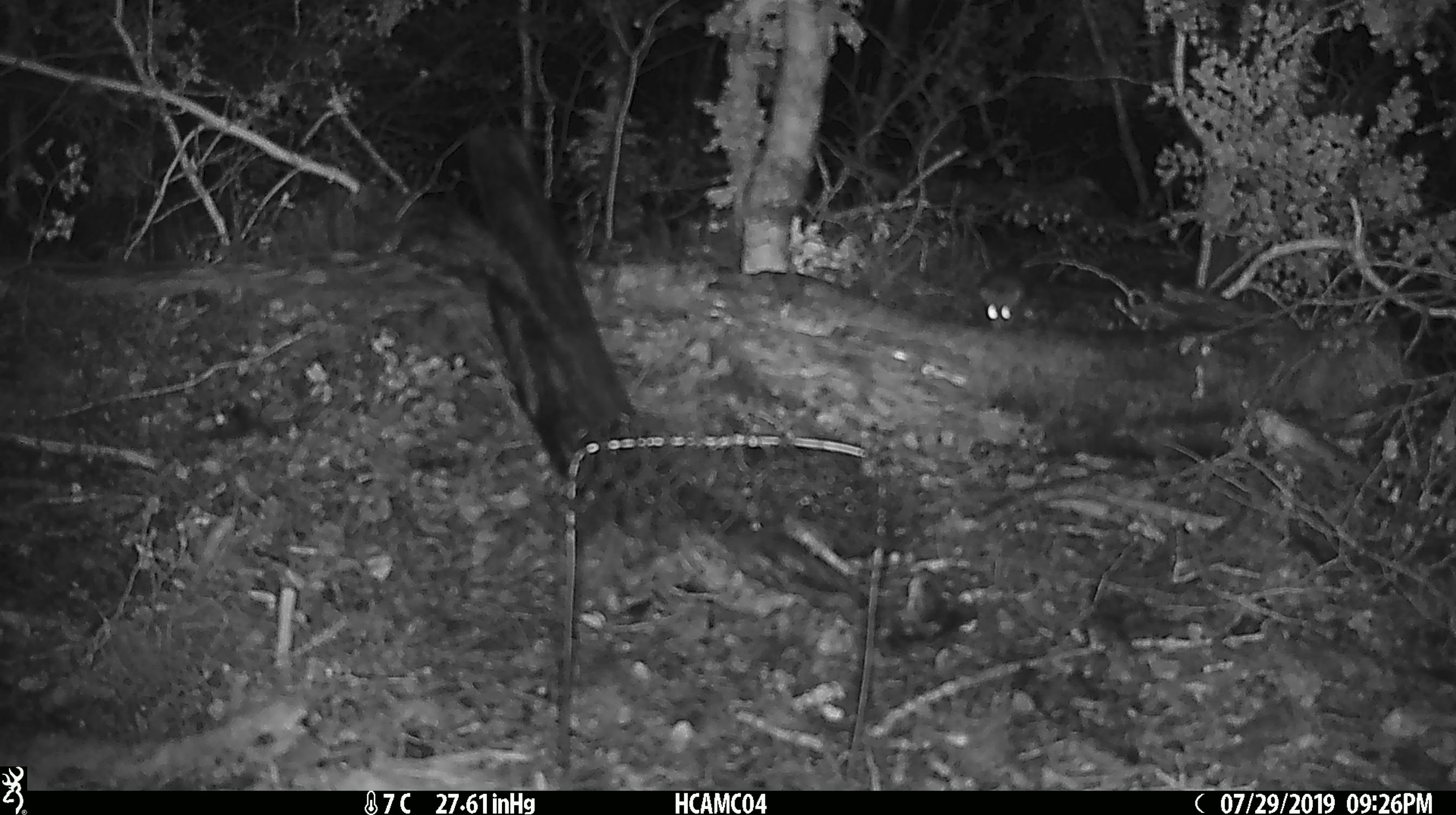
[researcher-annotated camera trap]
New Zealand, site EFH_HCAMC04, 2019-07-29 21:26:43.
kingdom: Animalia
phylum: Chordata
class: Mammalia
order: Rodentia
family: Muridae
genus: Mus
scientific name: Mus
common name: mouse